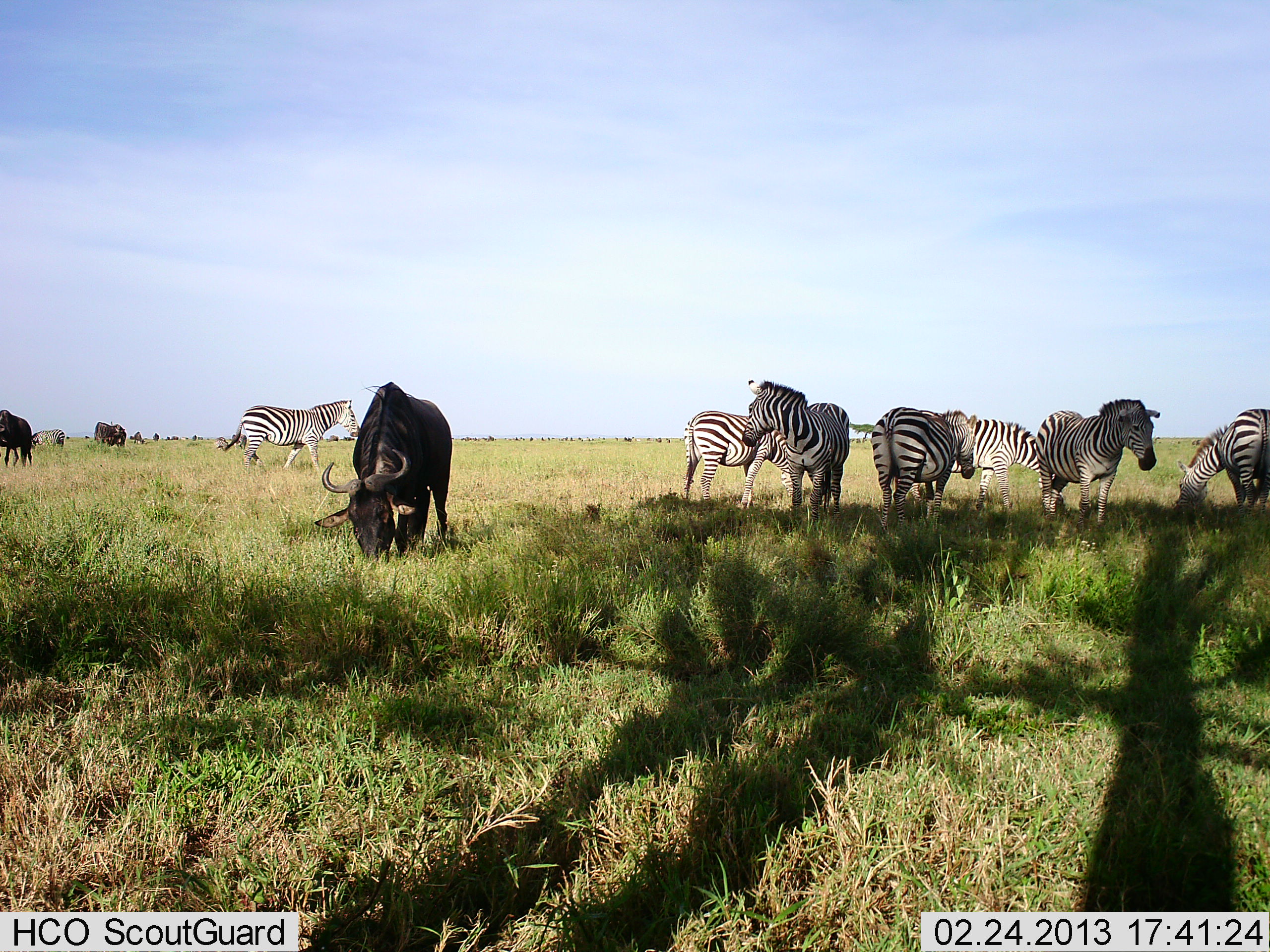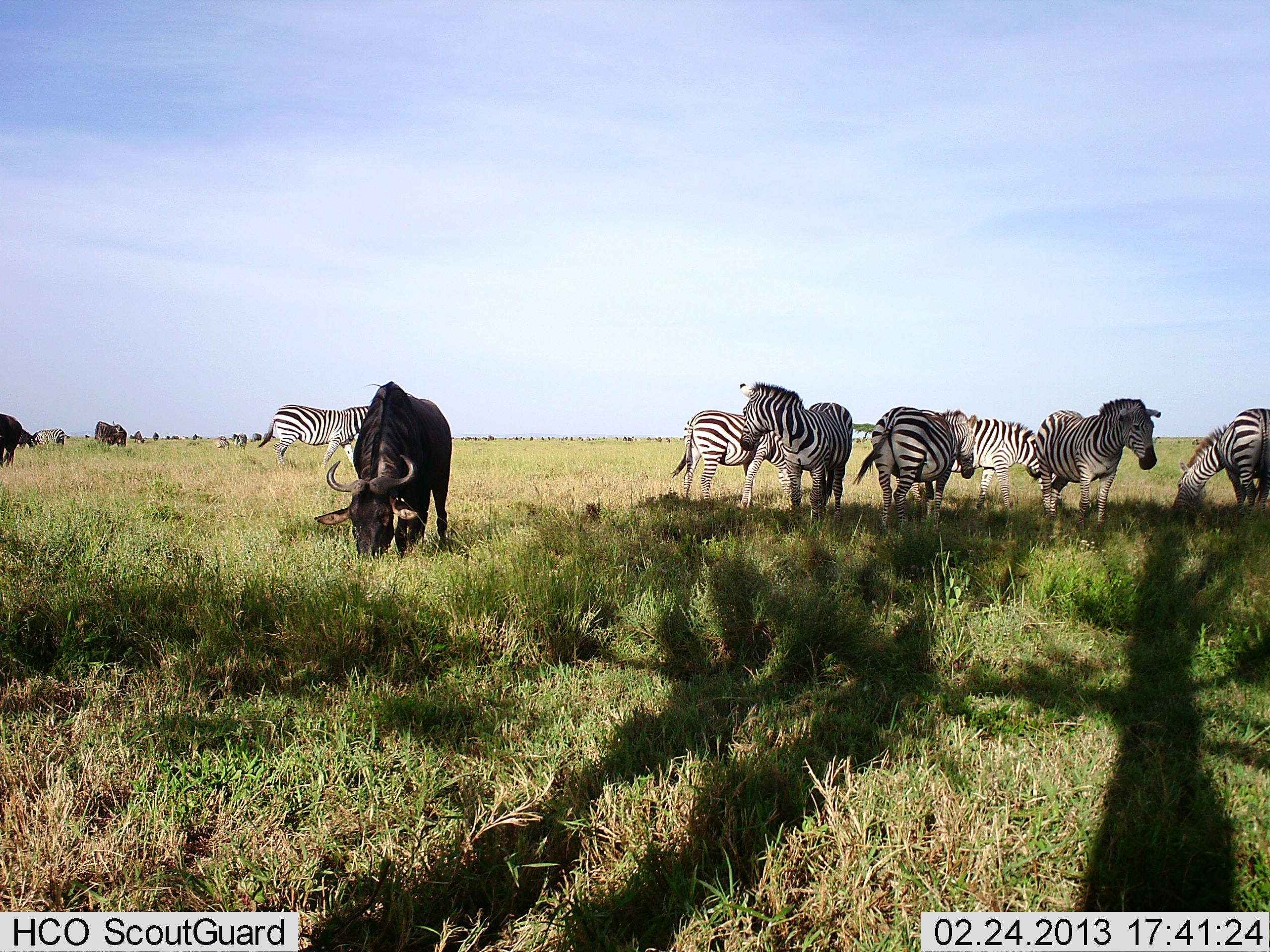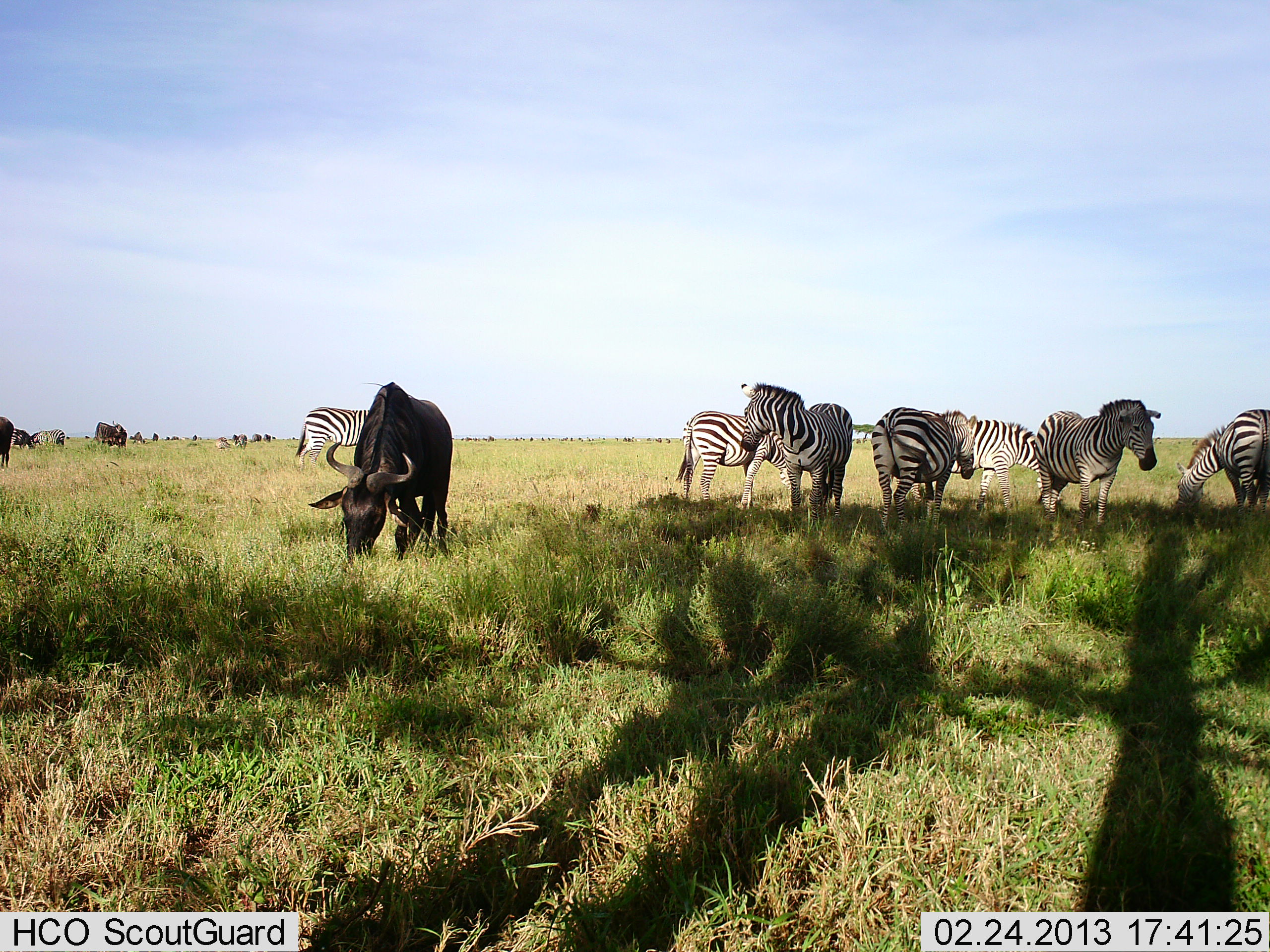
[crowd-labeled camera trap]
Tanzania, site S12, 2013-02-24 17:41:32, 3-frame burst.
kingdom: Animalia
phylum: Chordata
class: Mammalia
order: Artiodactyla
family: Bovidae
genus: Connochaetes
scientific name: Connochaetes taurinus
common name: blue wildebeest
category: wildebeest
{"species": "wildebeest (blue wildebeest) (Connochaetes taurinus)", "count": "4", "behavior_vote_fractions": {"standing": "32%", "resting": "0%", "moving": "16%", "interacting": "0%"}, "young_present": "0%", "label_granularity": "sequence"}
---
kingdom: Animalia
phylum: Chordata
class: Mammalia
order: Perissodactyla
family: Equidae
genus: Equus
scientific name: Equus quagga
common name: plains zebra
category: zebra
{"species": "zebra (plains zebra) (Equus quagga)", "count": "7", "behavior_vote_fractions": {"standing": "96%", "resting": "0%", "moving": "33%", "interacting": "4%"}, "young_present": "0%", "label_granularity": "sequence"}